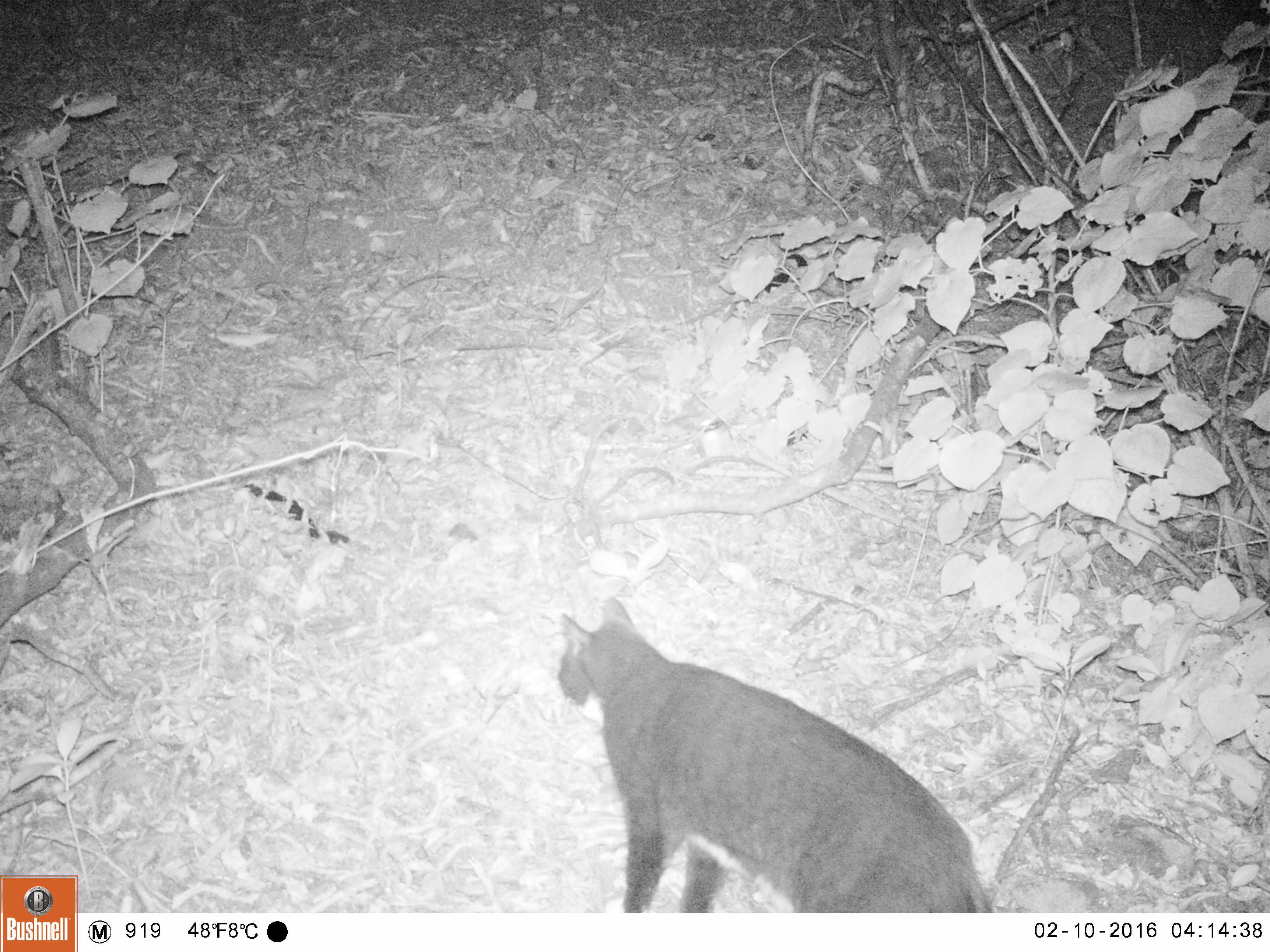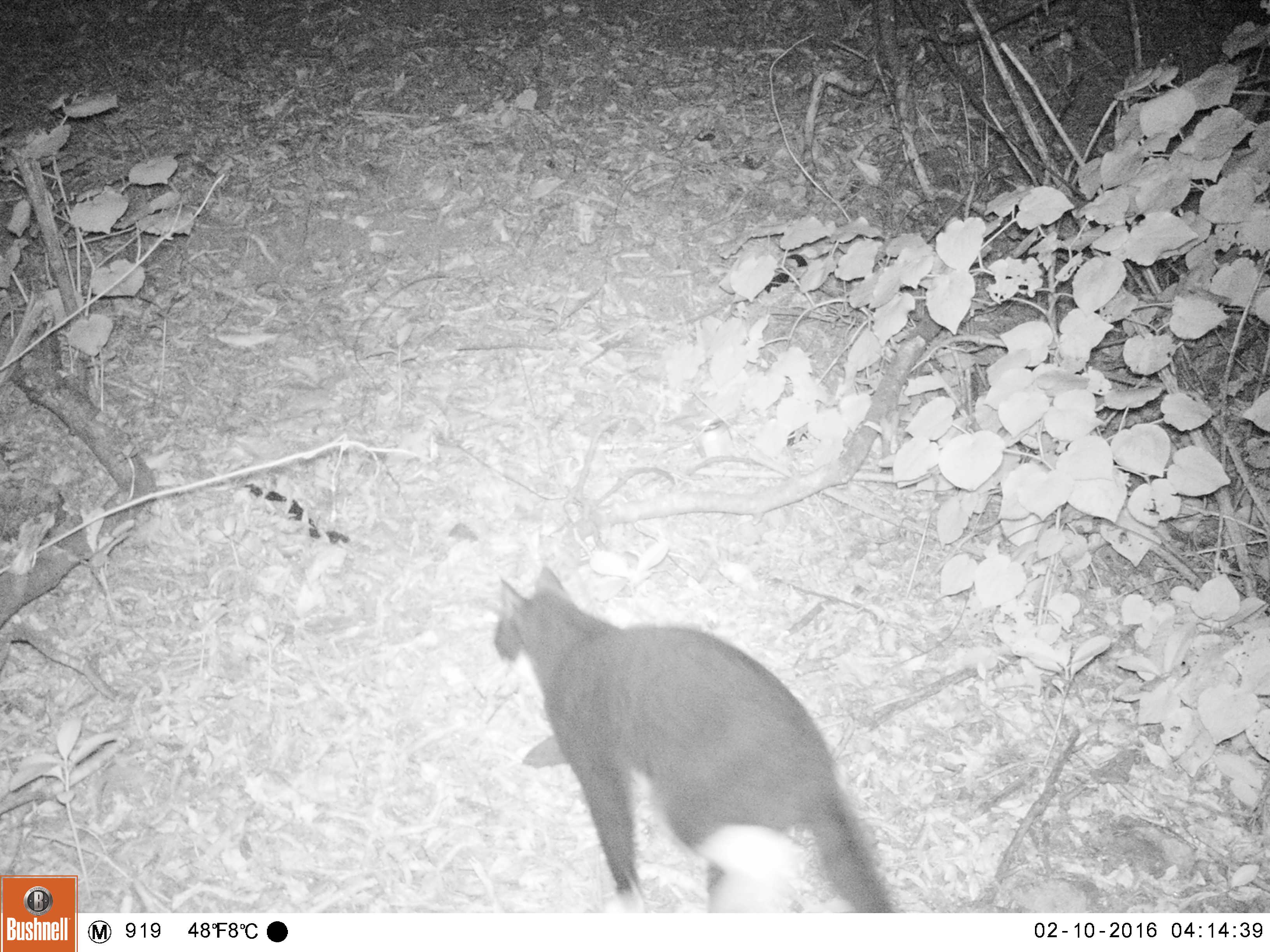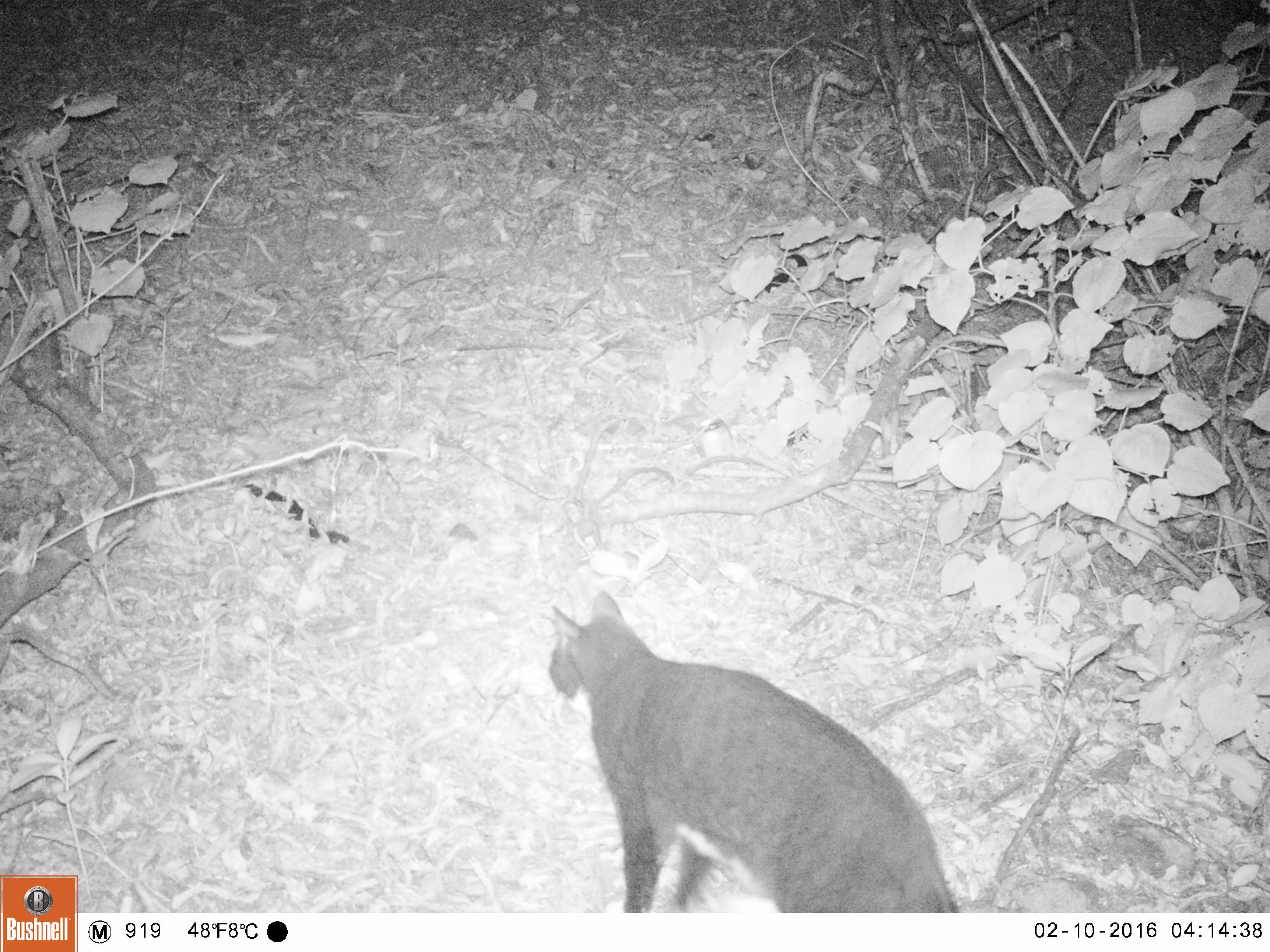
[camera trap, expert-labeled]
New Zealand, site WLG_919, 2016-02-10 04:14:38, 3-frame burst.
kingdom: Animalia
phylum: Chordata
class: Mammalia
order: Carnivora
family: Felidae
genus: Felis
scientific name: Felis catus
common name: domestic cat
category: cat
Cat (domestic cat) (Felis catus).